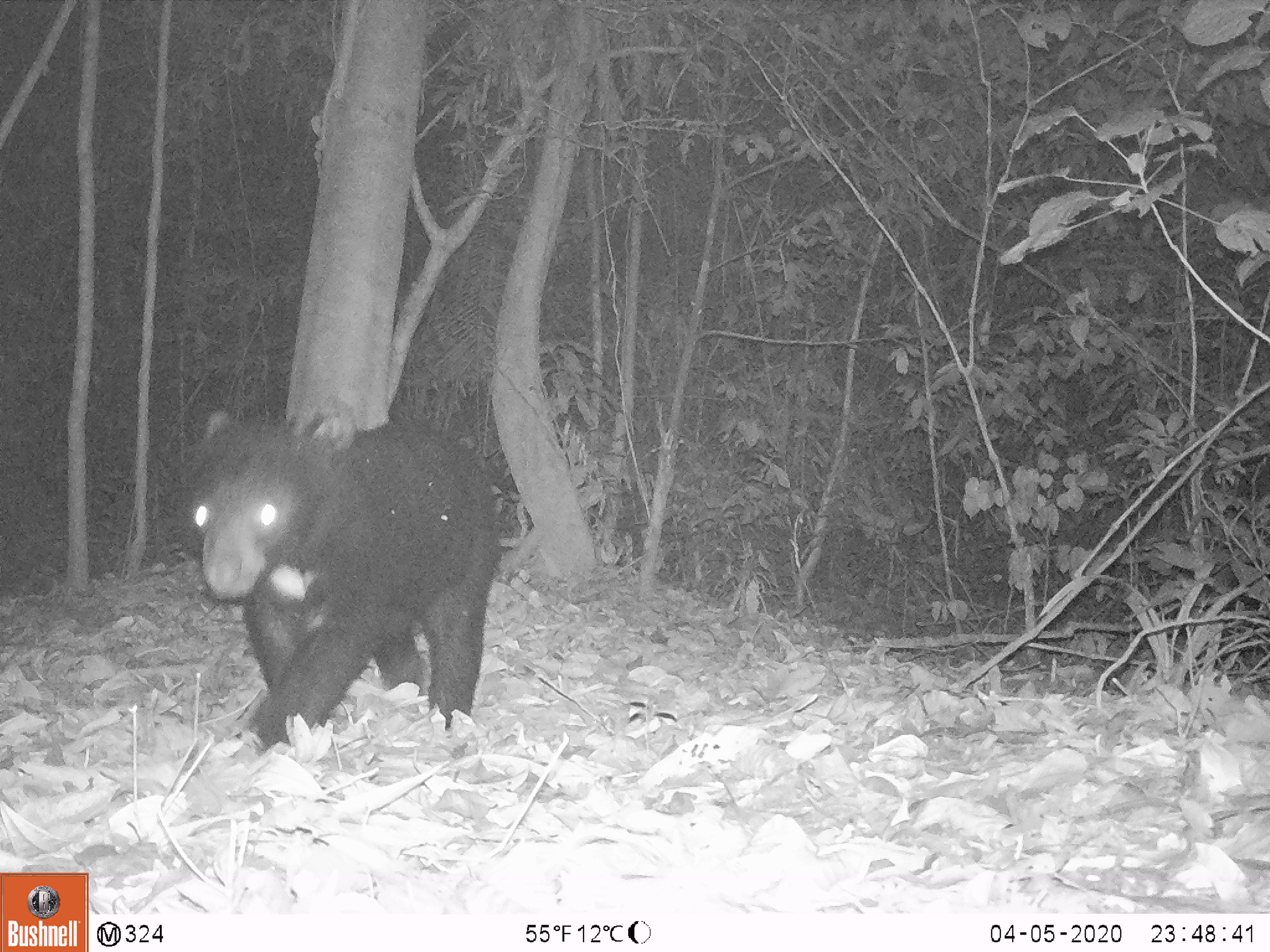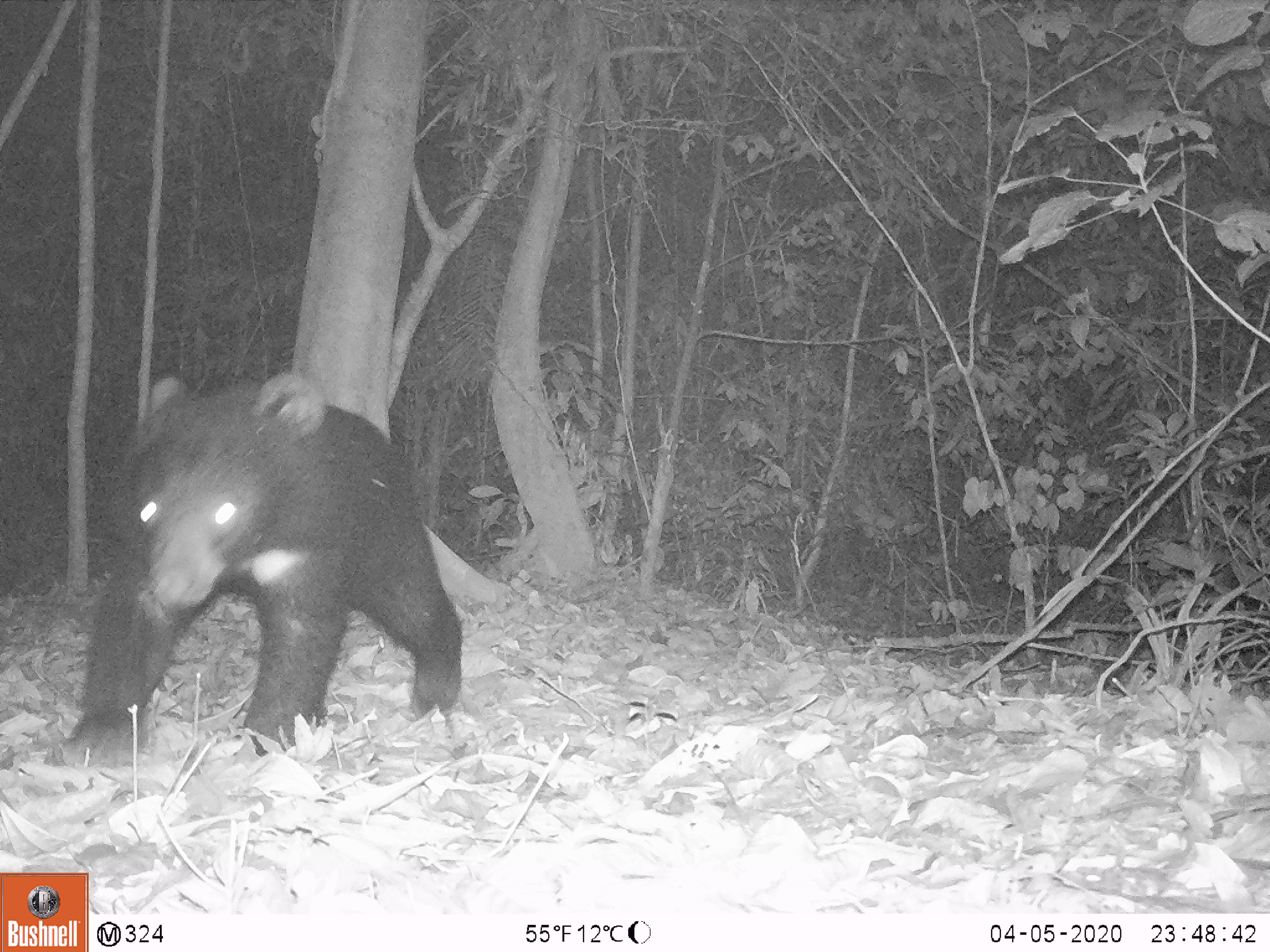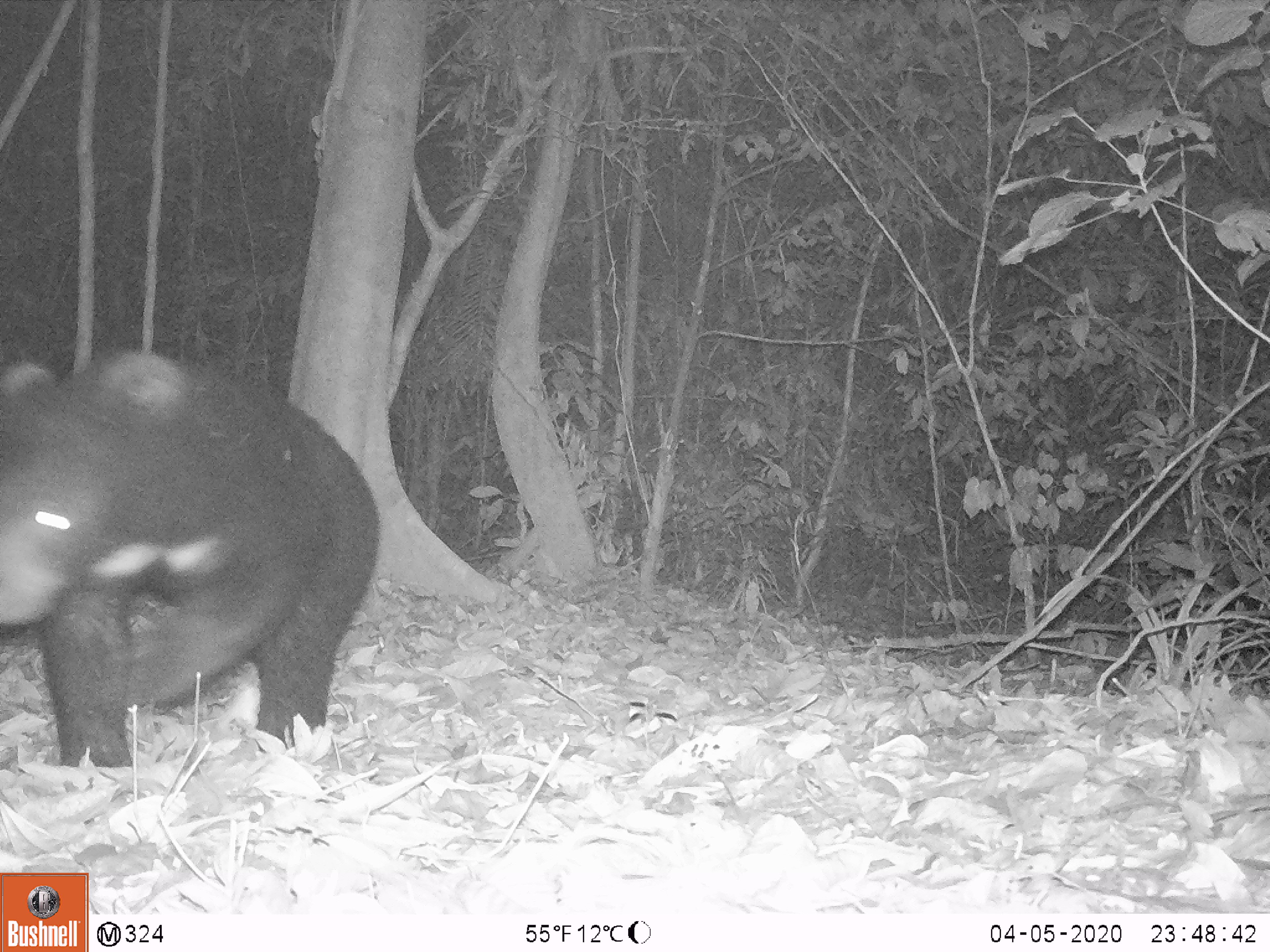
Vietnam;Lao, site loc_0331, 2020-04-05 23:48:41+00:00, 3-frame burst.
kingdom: Animalia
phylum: Chordata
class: Mammalia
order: Carnivora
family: Ursidae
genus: Ursus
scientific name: Ursus thibetanus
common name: asian black bear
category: asiatic black bear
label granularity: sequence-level